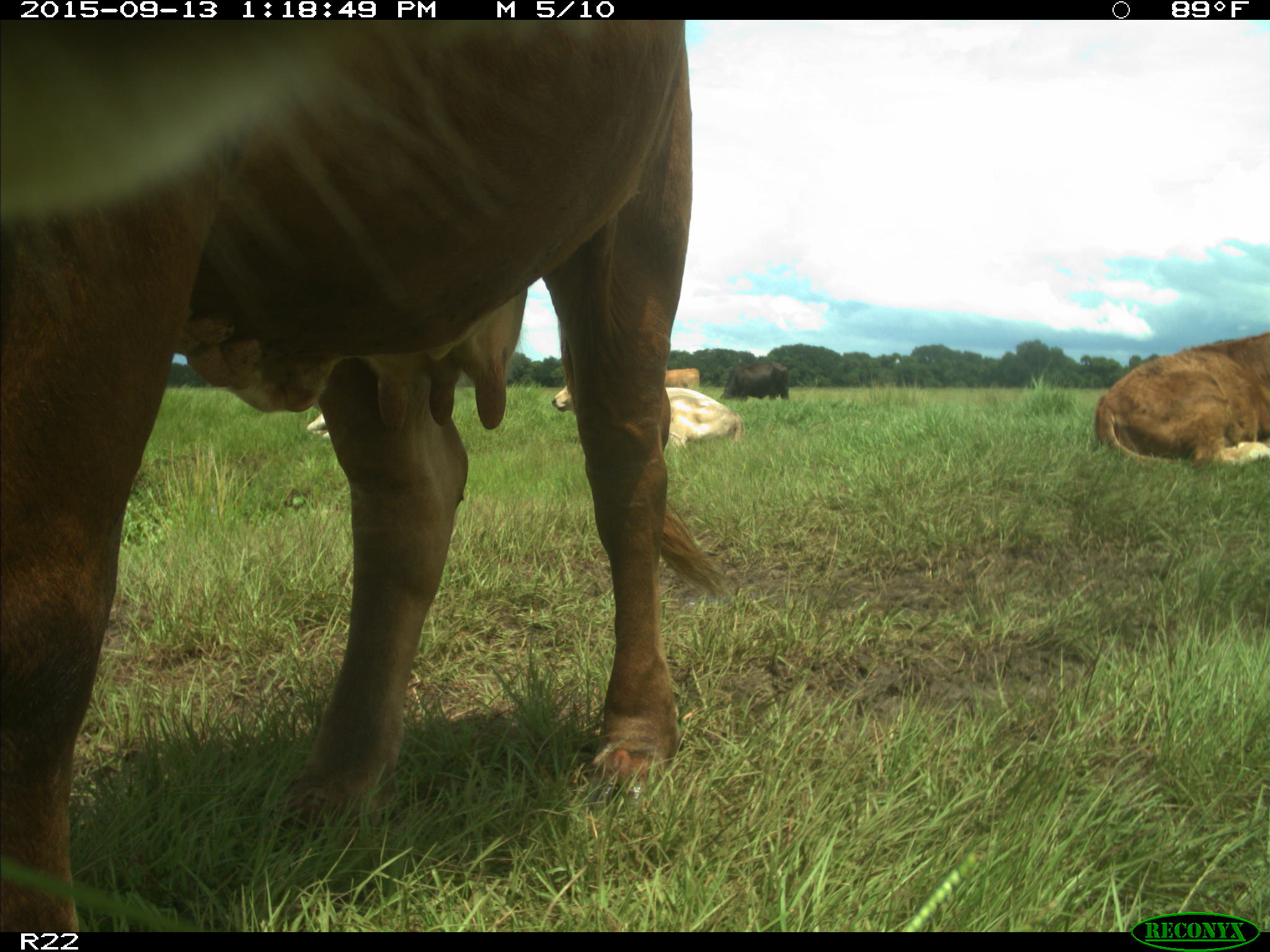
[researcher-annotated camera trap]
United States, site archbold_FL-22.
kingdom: Animalia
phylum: Chordata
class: Mammalia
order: Artiodactyla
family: Bovidae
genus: Bos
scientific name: Bos taurus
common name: domestic cow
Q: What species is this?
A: Bos taurus (domestic cow).